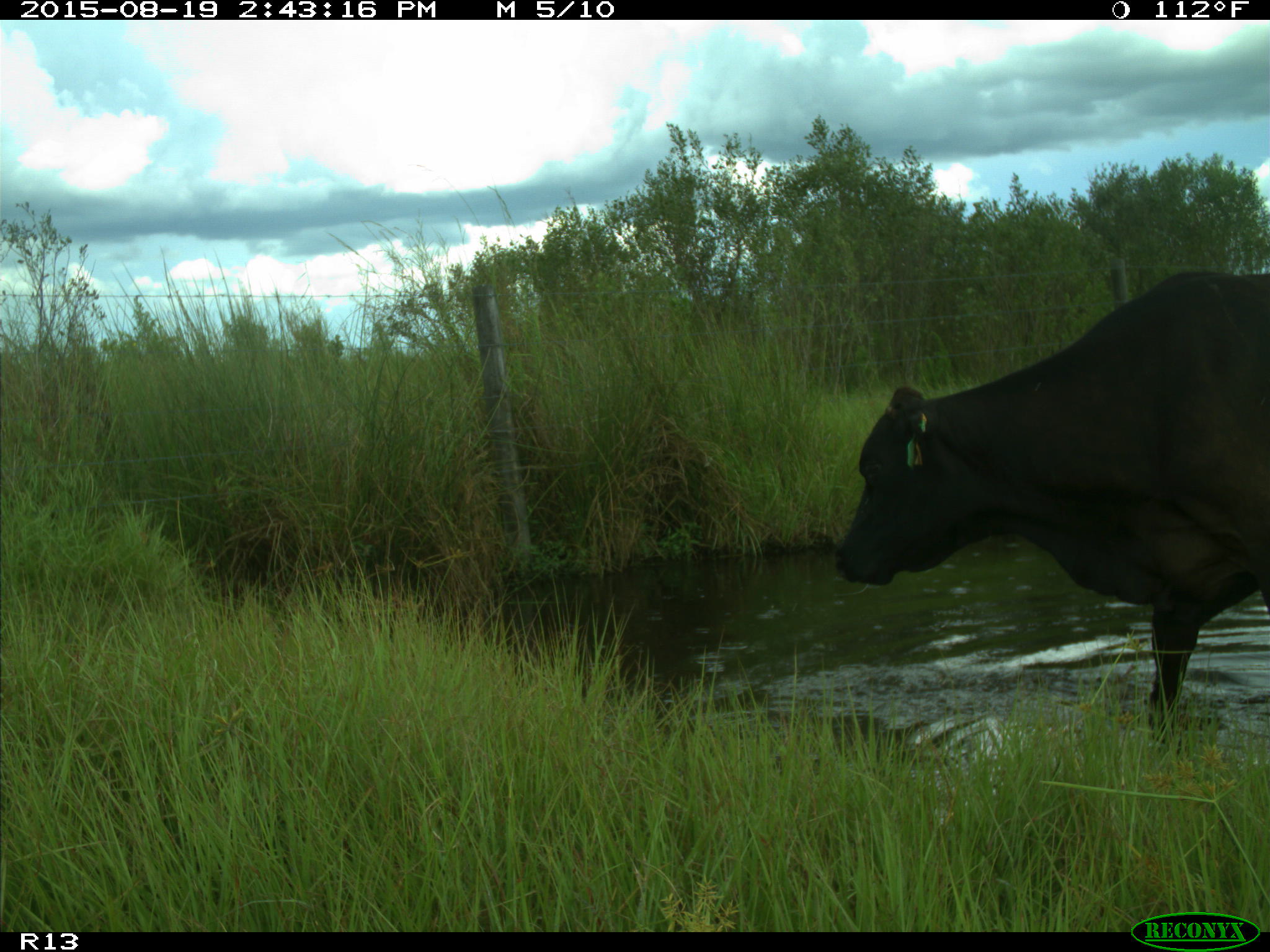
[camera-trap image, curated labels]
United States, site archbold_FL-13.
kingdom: Animalia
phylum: Chordata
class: Mammalia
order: Artiodactyla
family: Bovidae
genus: Bos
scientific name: Bos taurus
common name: domestic cow